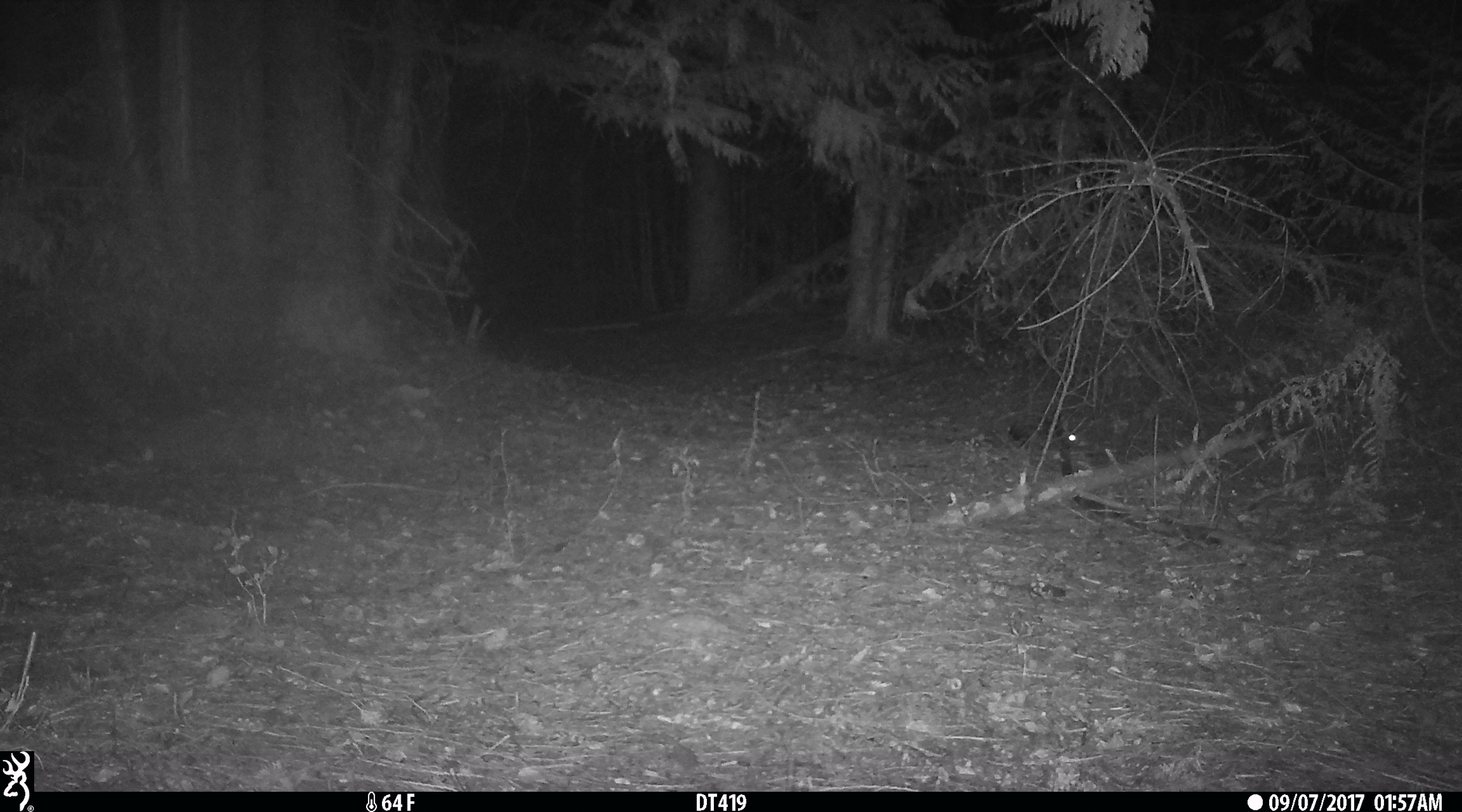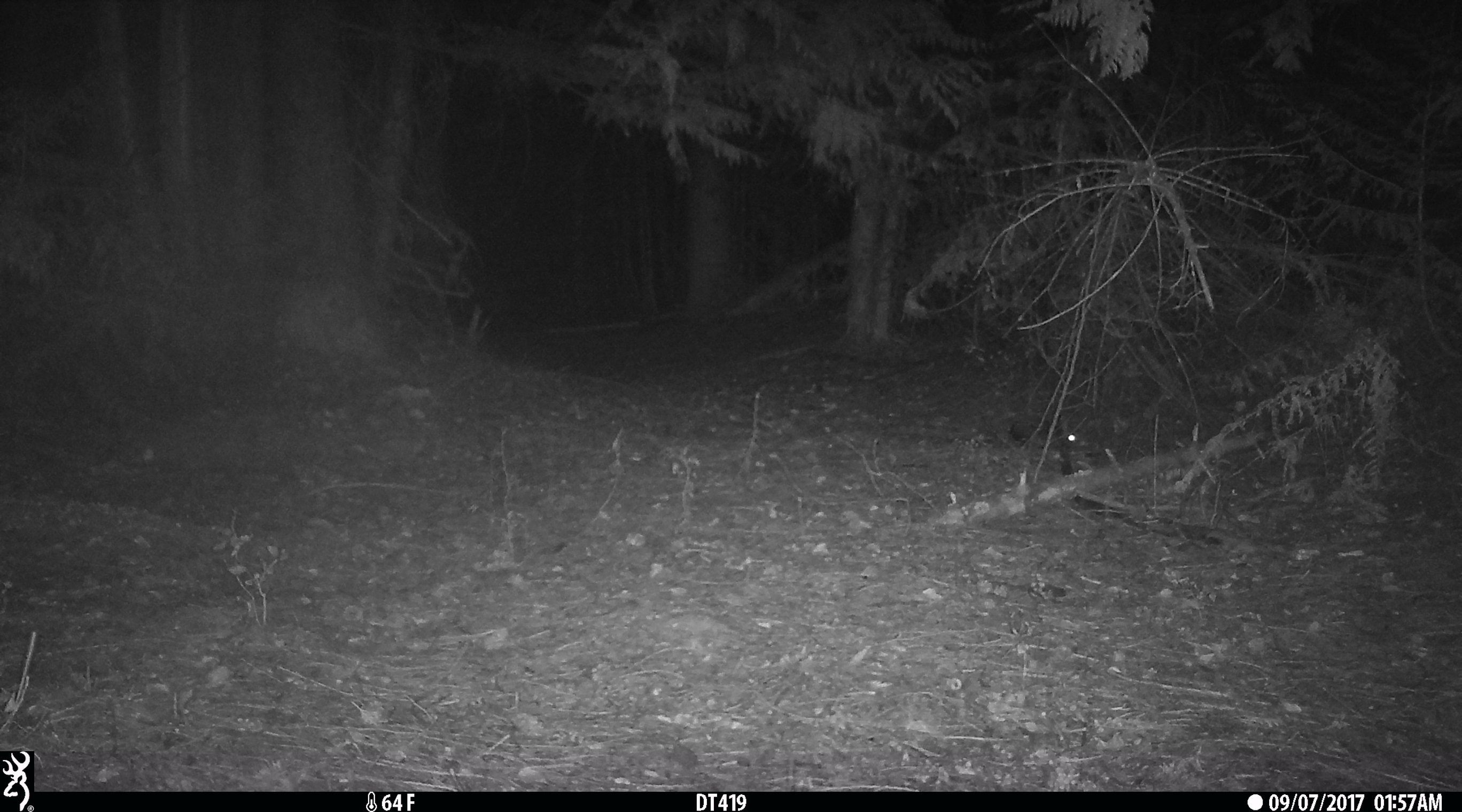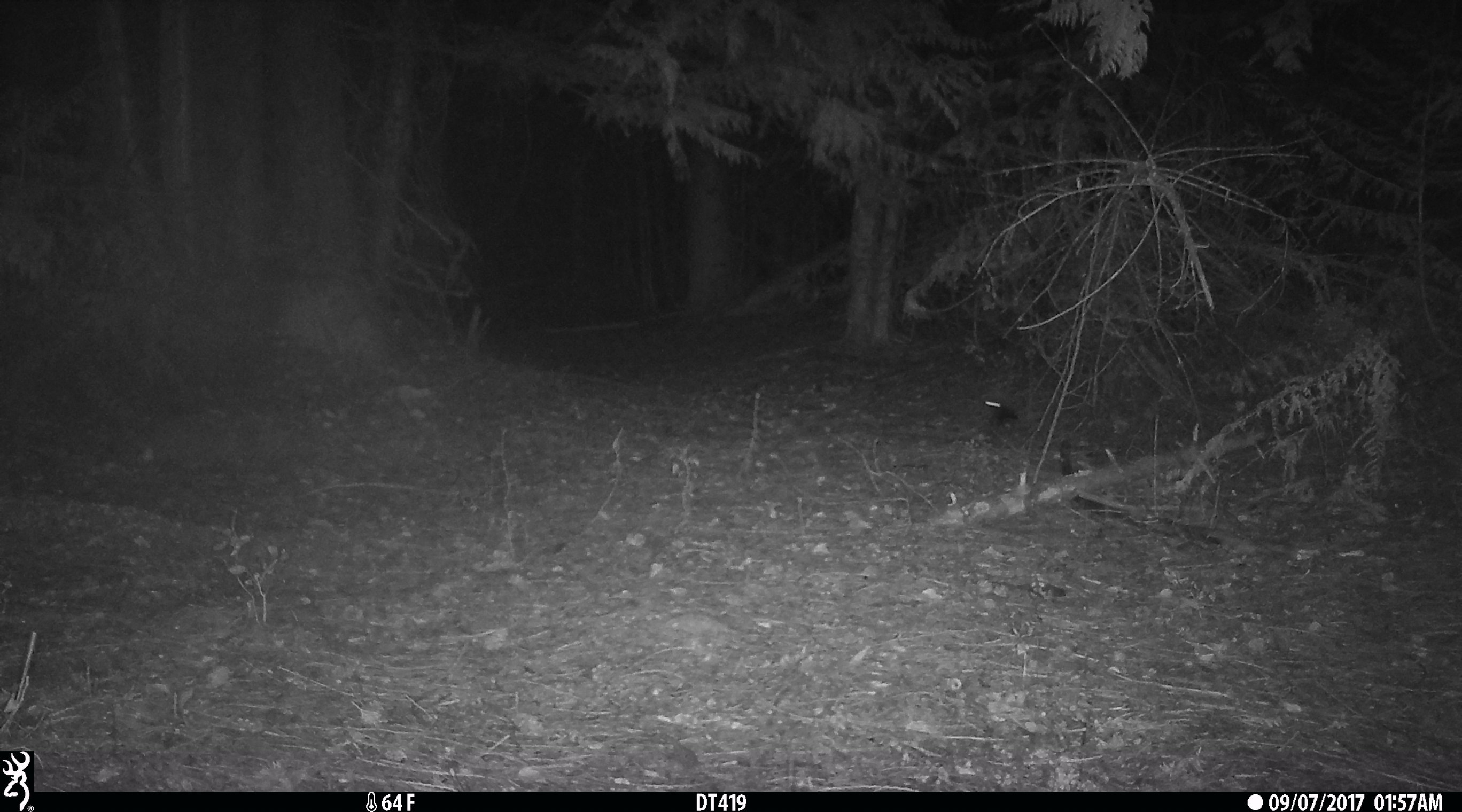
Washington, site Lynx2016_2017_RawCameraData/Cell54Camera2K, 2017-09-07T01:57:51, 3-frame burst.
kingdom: Animalia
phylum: Chordata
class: Mammalia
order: Lagomorpha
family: Leporidae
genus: Lepus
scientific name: Lepus americanus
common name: snowshoe hare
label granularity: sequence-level